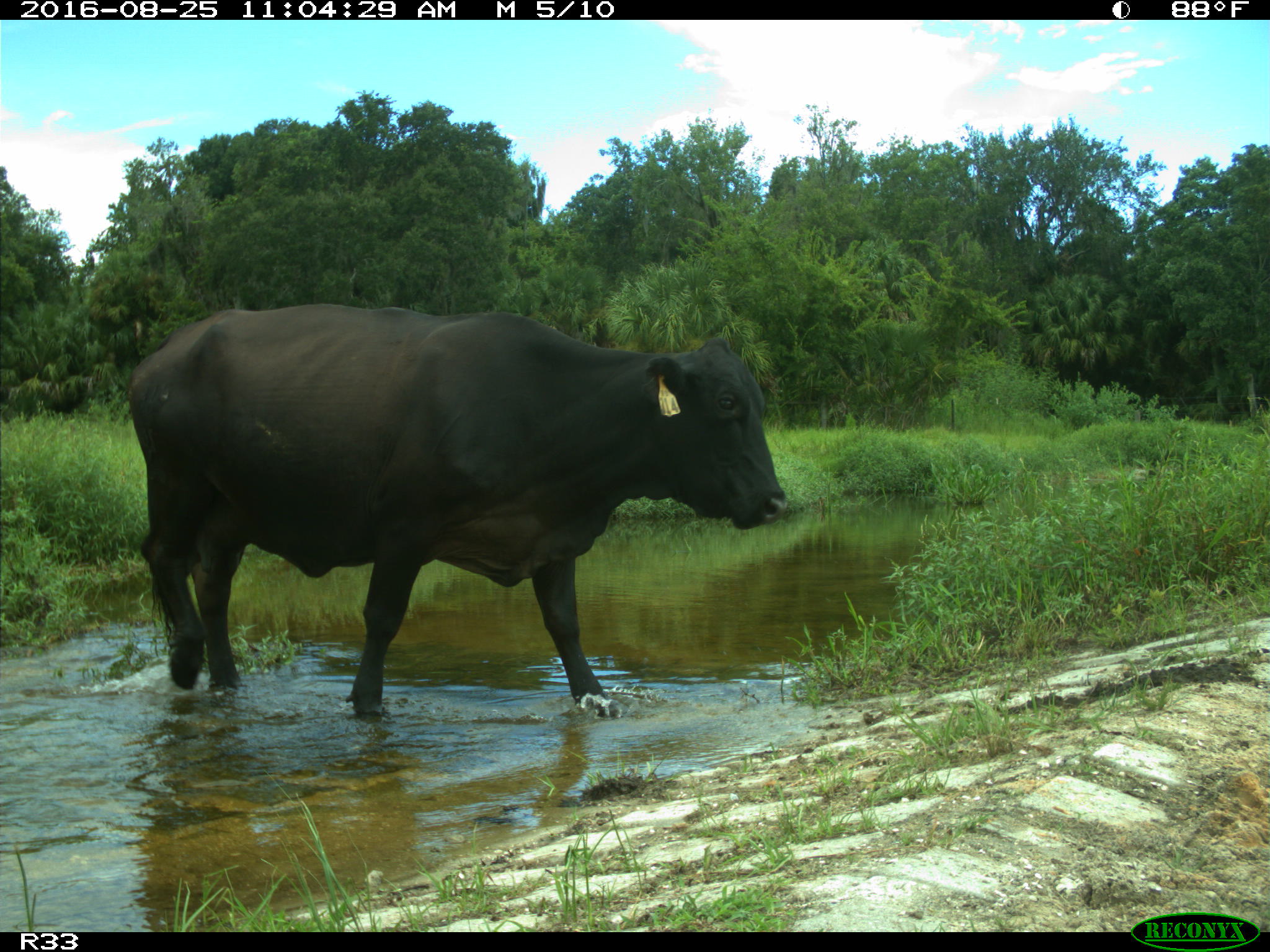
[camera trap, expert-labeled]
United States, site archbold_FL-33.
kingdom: Animalia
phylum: Chordata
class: Mammalia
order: Artiodactyla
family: Bovidae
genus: Bos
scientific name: Bos taurus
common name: domestic cow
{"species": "Bos taurus (domestic cow)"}